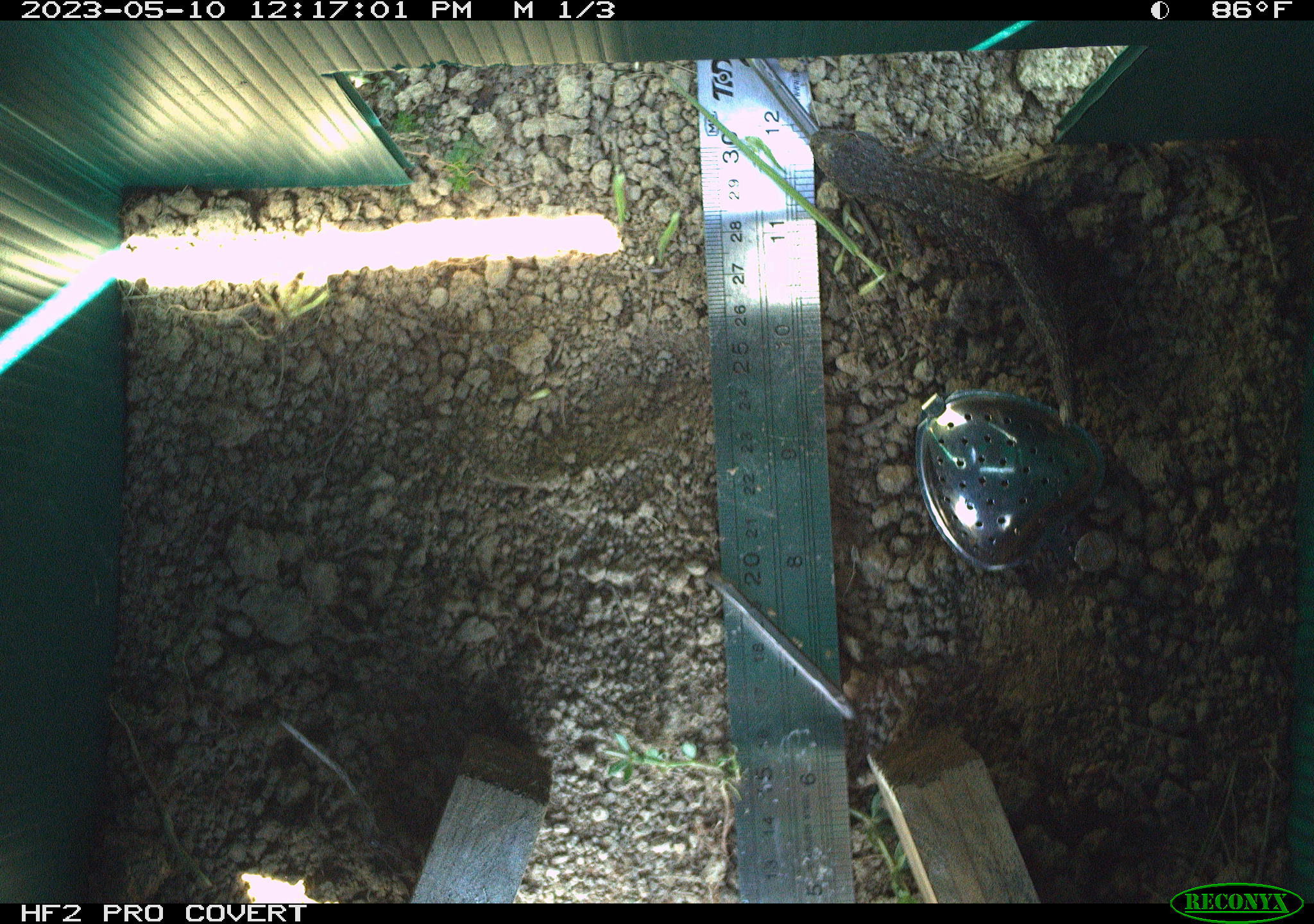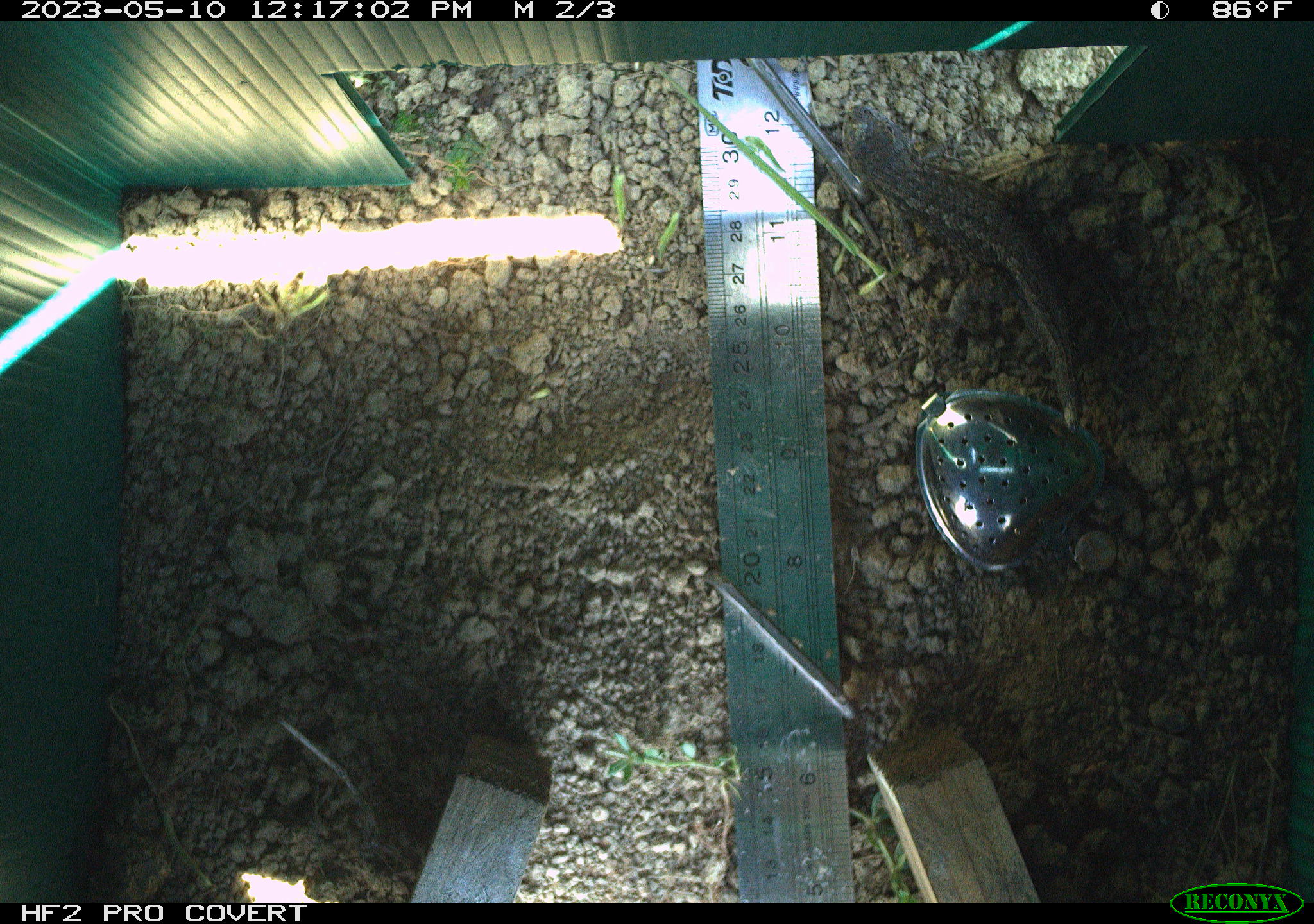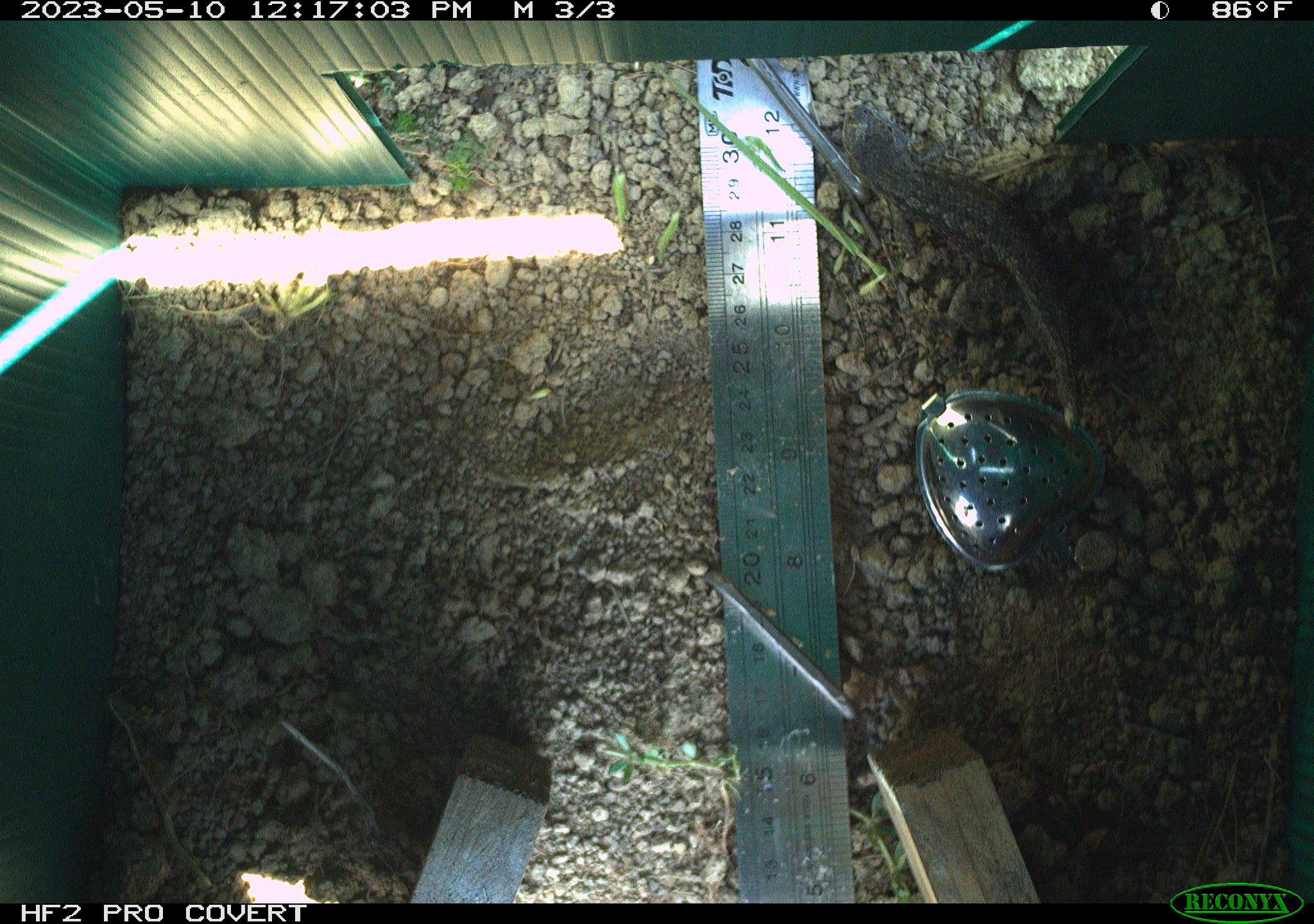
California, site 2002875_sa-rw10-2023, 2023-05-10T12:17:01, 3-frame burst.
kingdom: Animalia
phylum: Chordata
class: Reptilia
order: Squamata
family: Phrynosomatidae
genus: Sceloporus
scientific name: Sceloporus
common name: spiny lizards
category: sceloporus species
Sceloporus species (spiny lizards) (Sceloporus).